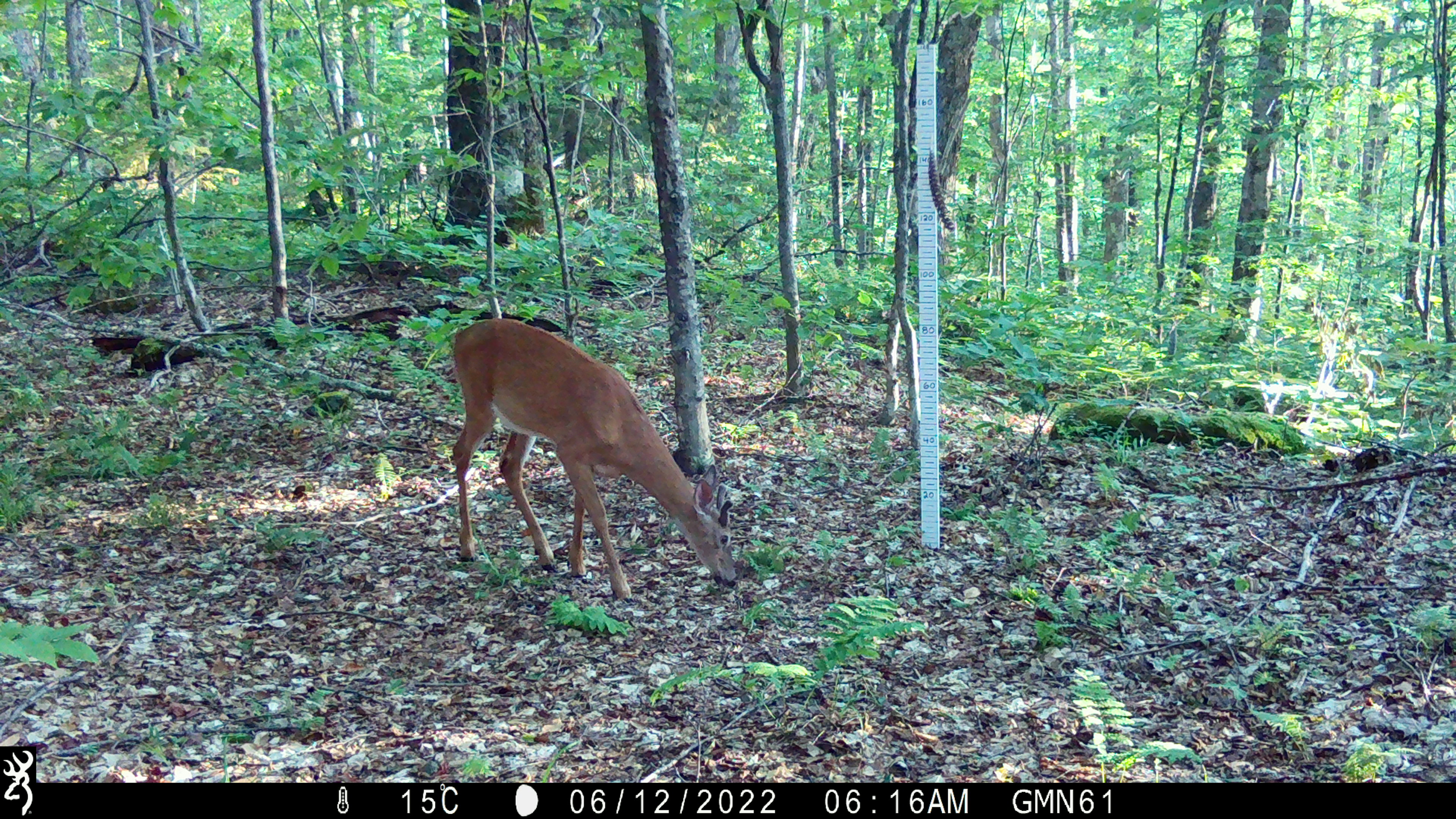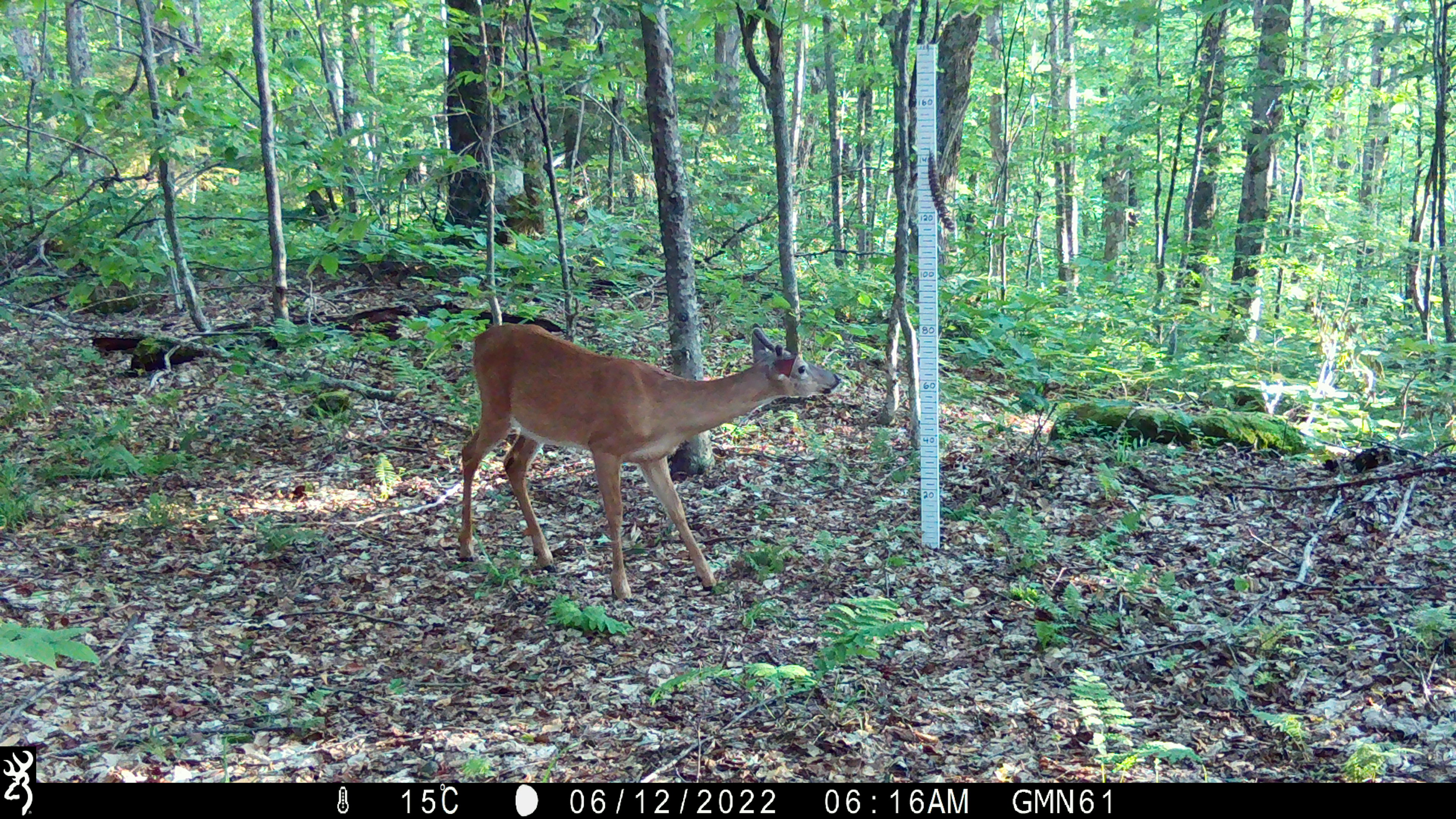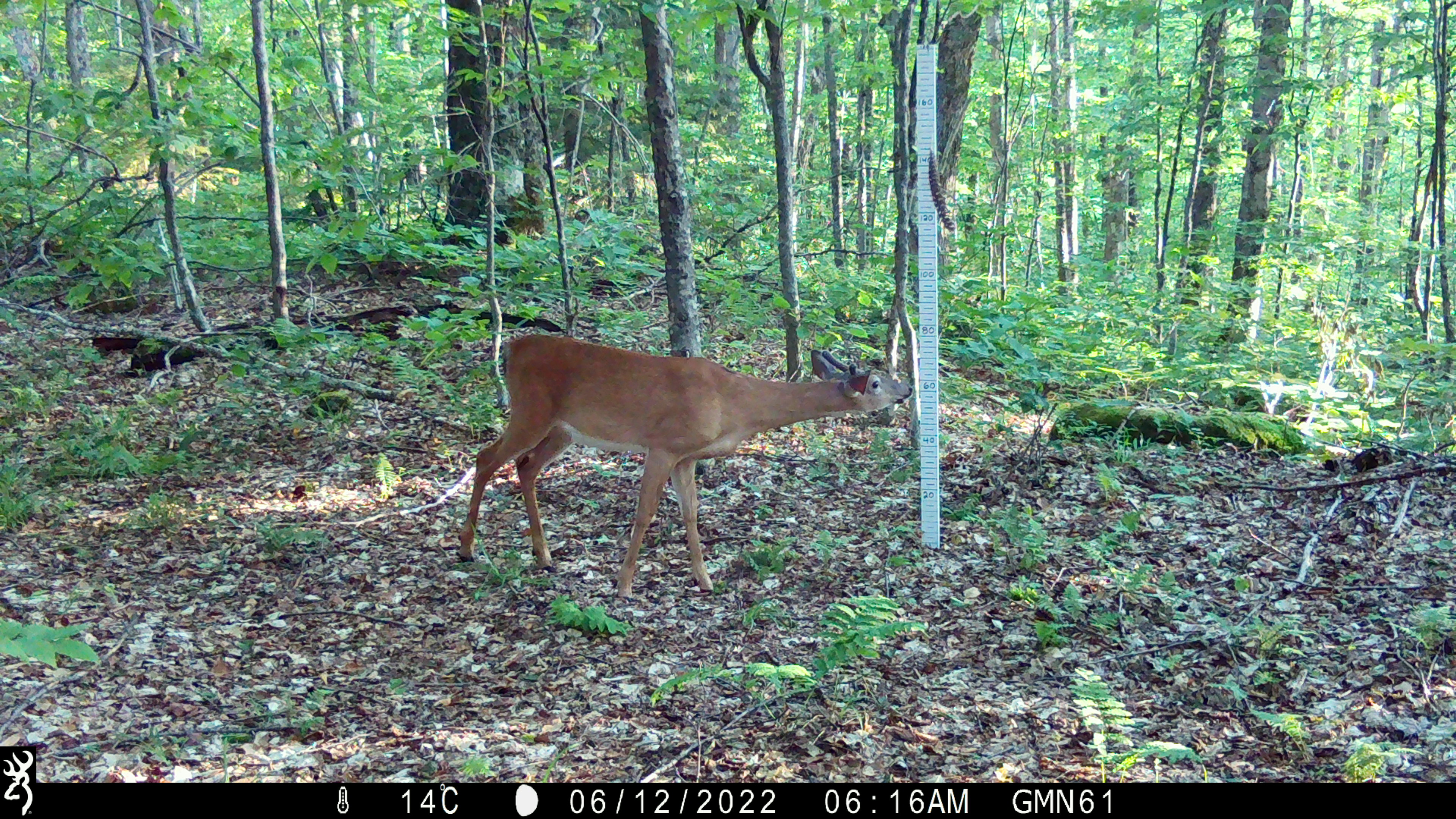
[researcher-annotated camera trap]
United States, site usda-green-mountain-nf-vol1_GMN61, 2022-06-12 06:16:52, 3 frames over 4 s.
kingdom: Animalia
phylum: Chordata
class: Mammalia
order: Artiodactyla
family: Cervidae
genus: Odocoileus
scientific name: Odocoileus virginianus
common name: white-tailed deer